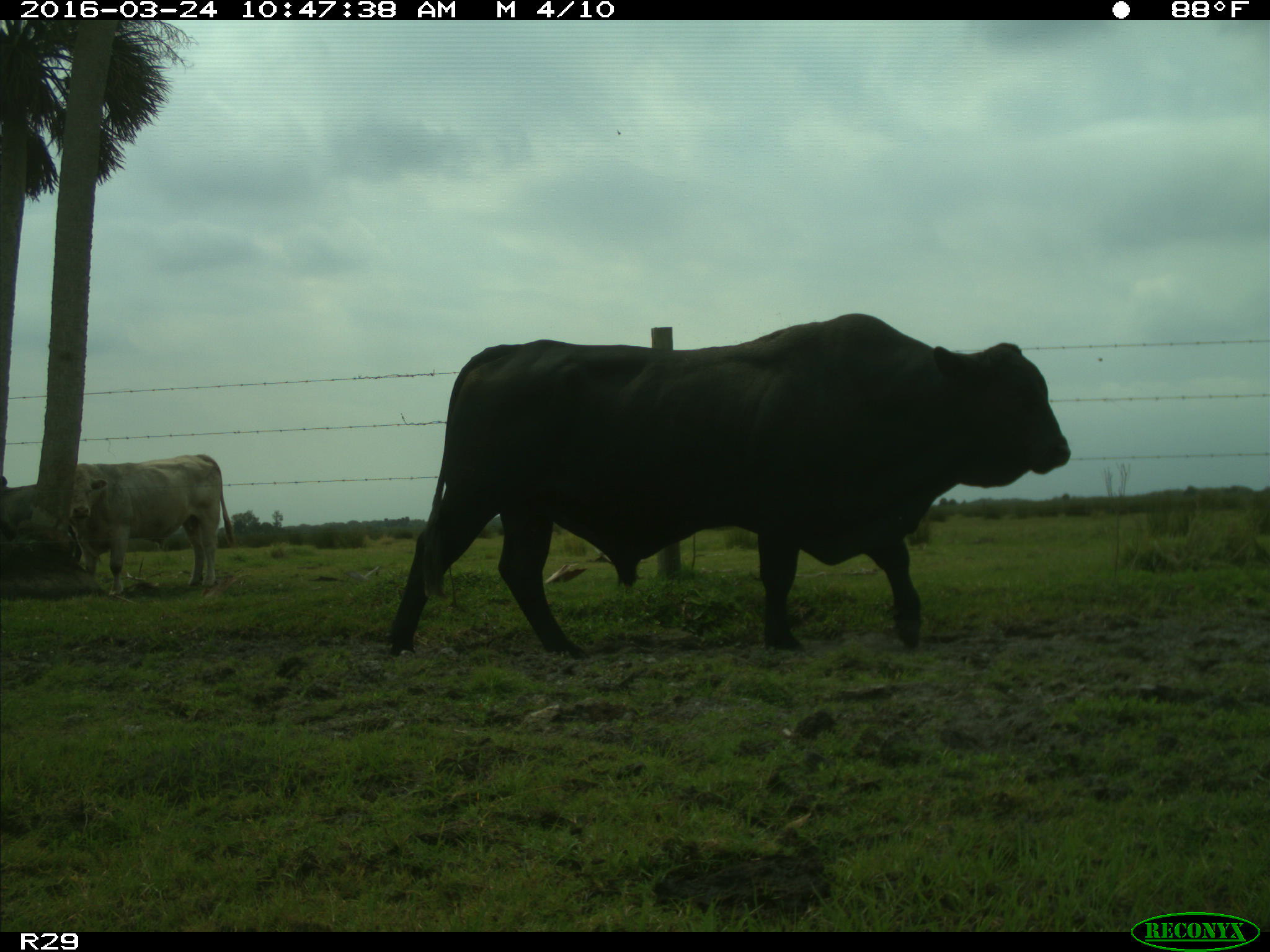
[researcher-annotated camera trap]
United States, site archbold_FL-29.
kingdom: Animalia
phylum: Chordata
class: Mammalia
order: Artiodactyla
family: Bovidae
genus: Bos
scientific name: Bos taurus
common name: domestic cow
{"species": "Bos taurus (domestic cow)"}